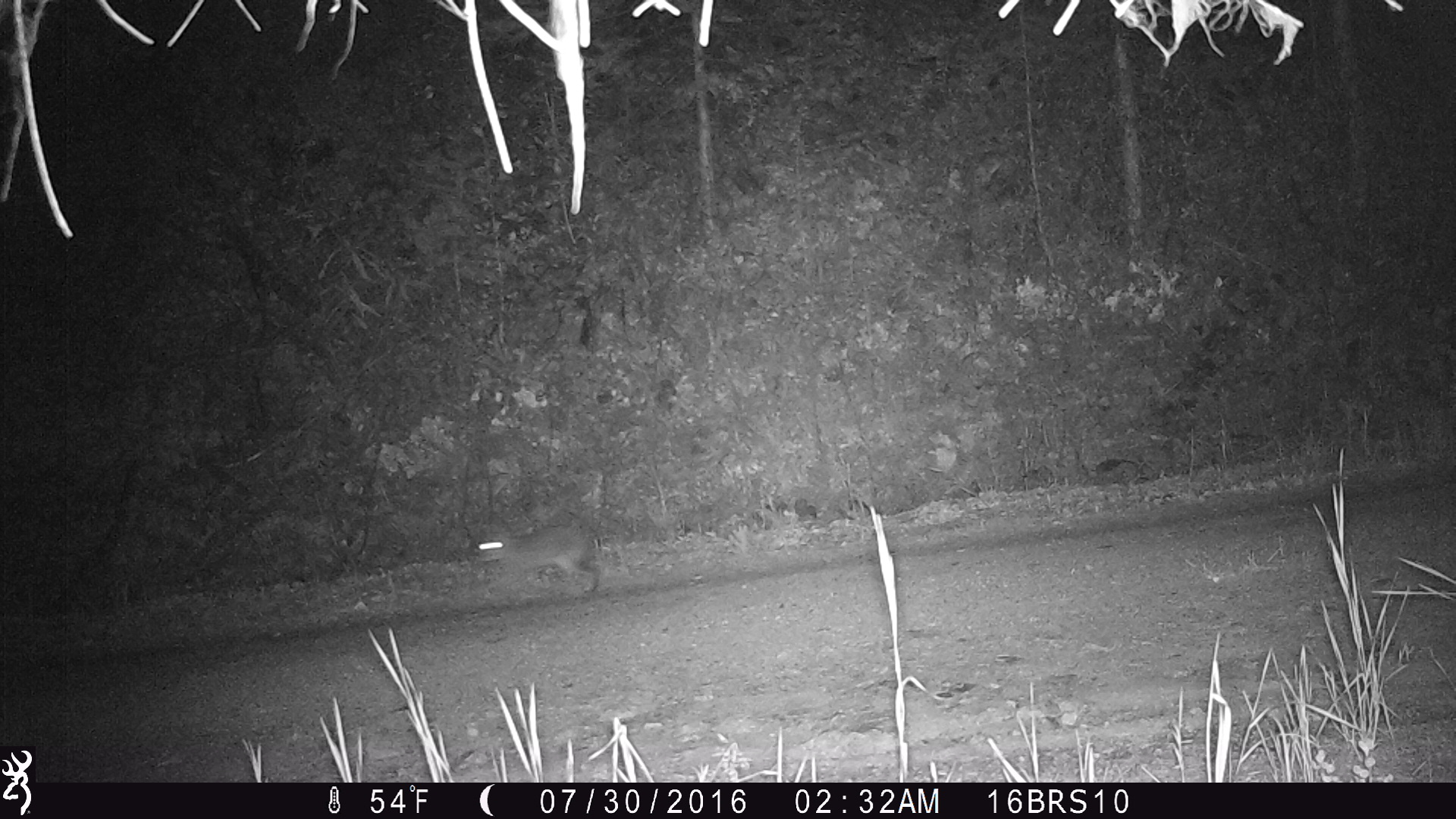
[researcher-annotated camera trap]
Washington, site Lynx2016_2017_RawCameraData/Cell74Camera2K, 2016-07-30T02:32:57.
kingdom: Animalia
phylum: Chordata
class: Mammalia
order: Lagomorpha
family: Leporidae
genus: Lepus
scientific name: Lepus americanus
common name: snowshoe hare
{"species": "Lepus americanus (snowshoe hare)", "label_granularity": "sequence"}